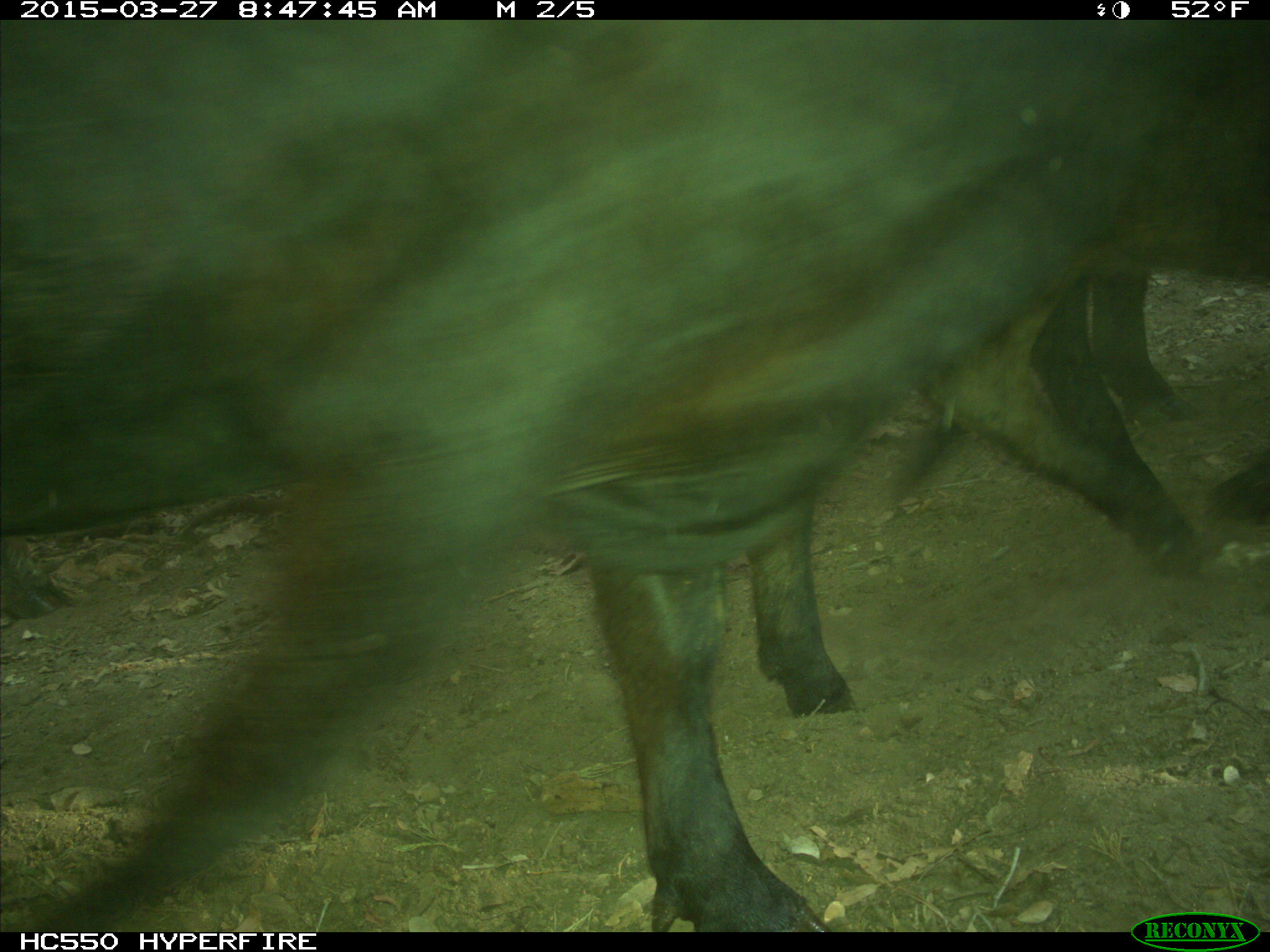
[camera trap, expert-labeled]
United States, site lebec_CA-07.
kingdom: Animalia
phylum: Chordata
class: Mammalia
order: Artiodactyla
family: Bovidae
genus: Bos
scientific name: Bos taurus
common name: domestic cow